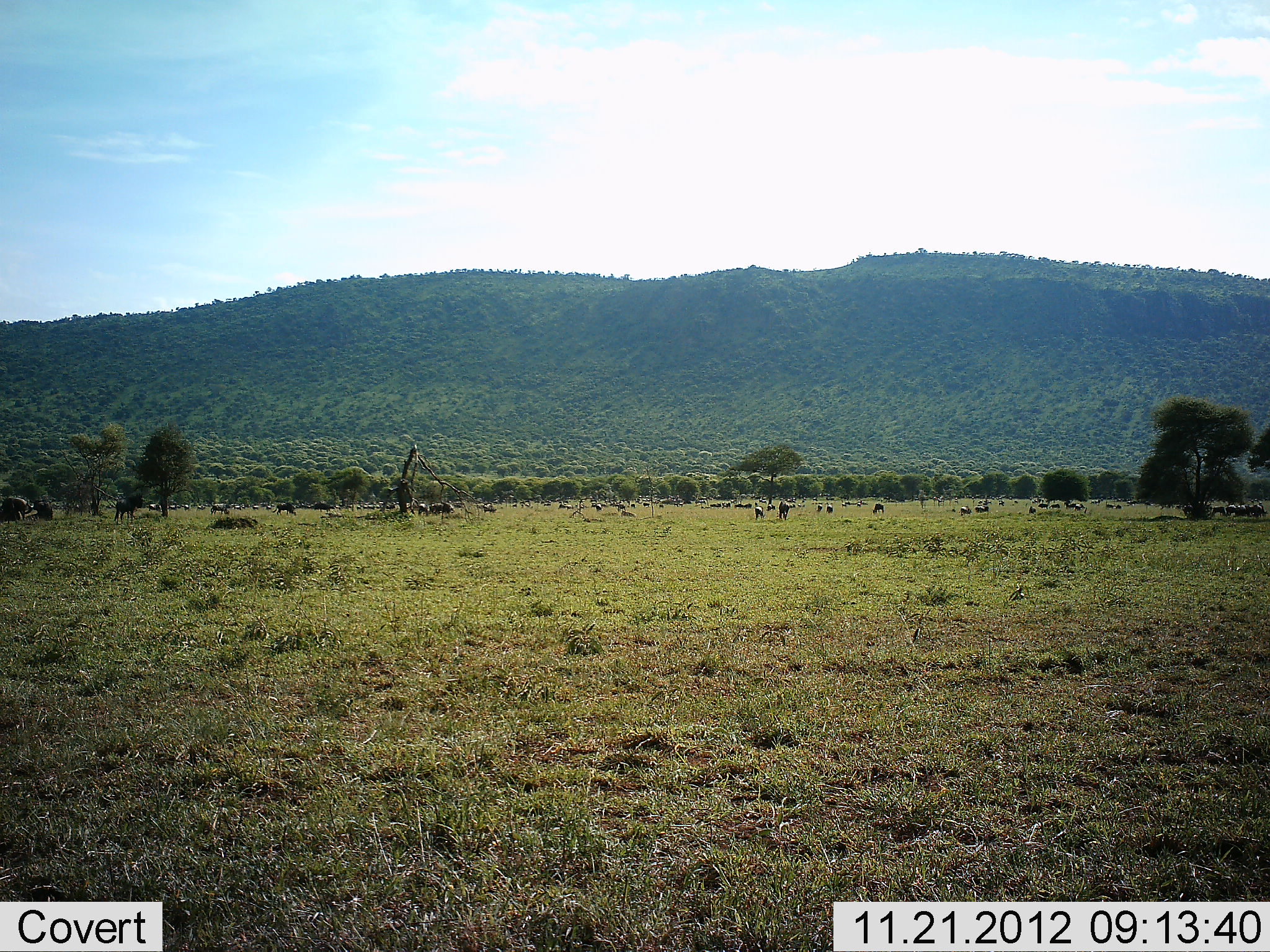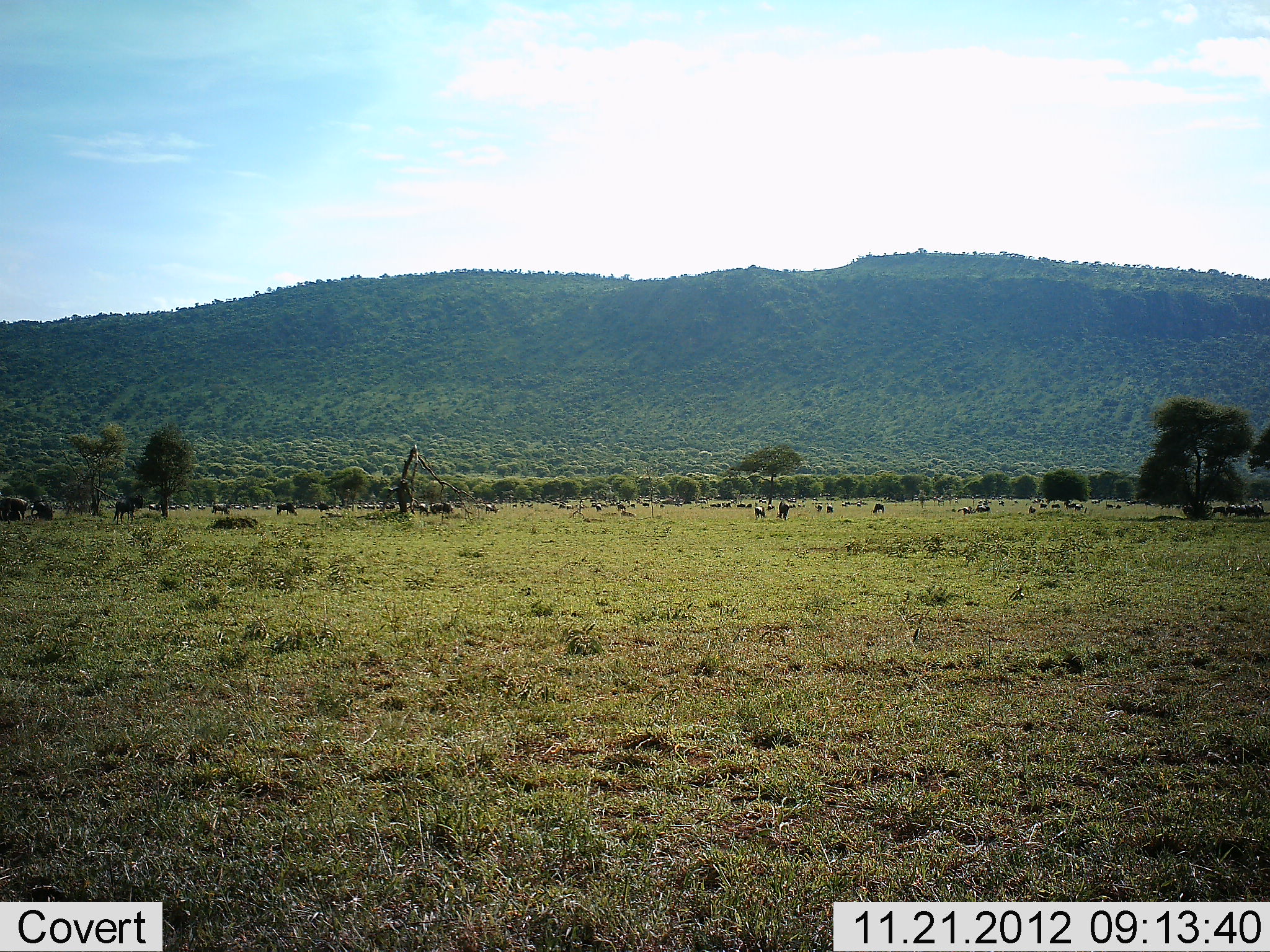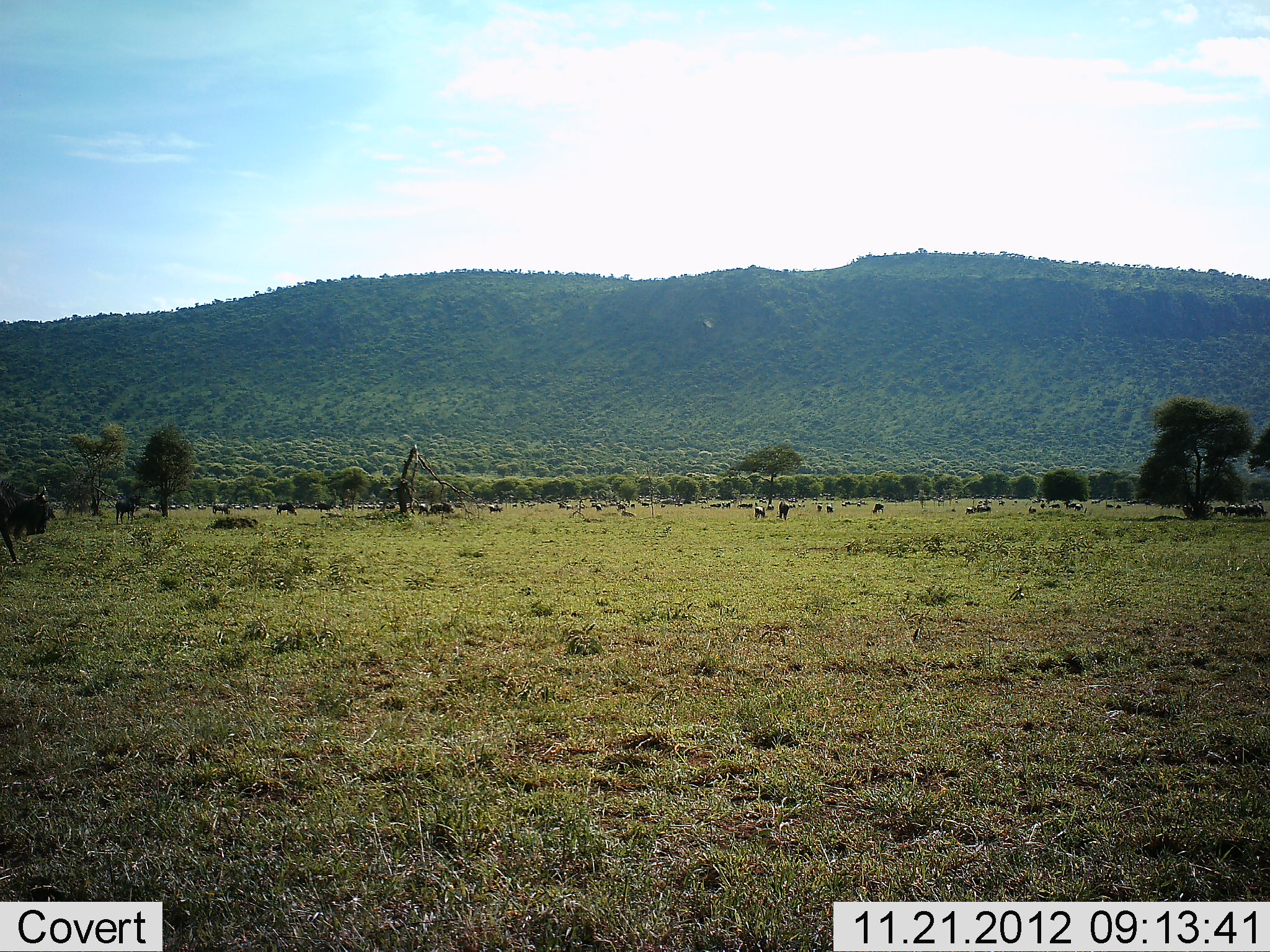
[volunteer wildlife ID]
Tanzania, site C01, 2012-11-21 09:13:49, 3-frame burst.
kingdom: Animalia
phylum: Chordata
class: Mammalia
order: Artiodactyla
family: Bovidae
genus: Connochaetes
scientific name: Connochaetes taurinus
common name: blue wildebeest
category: wildebeest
Wildebeest (blue wildebeest) (Connochaetes taurinus), count 11-50. Behavior (volunteer vote fractions): standing 68%, resting 26%, moving 71%, interacting 10%. Young present (vote fraction): 3%. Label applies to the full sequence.